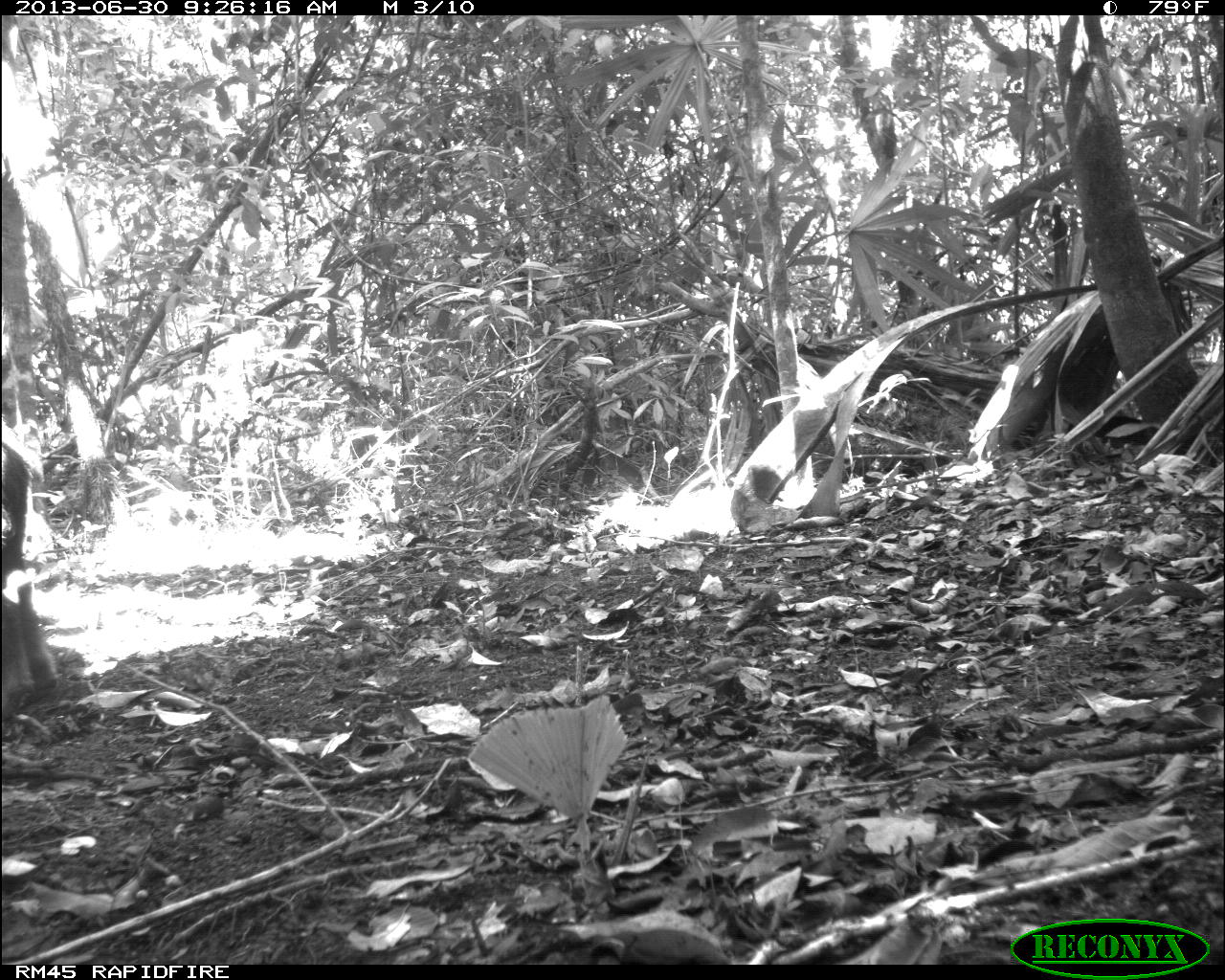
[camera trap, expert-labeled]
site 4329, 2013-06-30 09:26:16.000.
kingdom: Animalia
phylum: Chordata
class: Mammalia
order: Artiodactyla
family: Tayassuidae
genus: Tayassu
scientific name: Tayassu pecari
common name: white-lipped peccary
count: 1